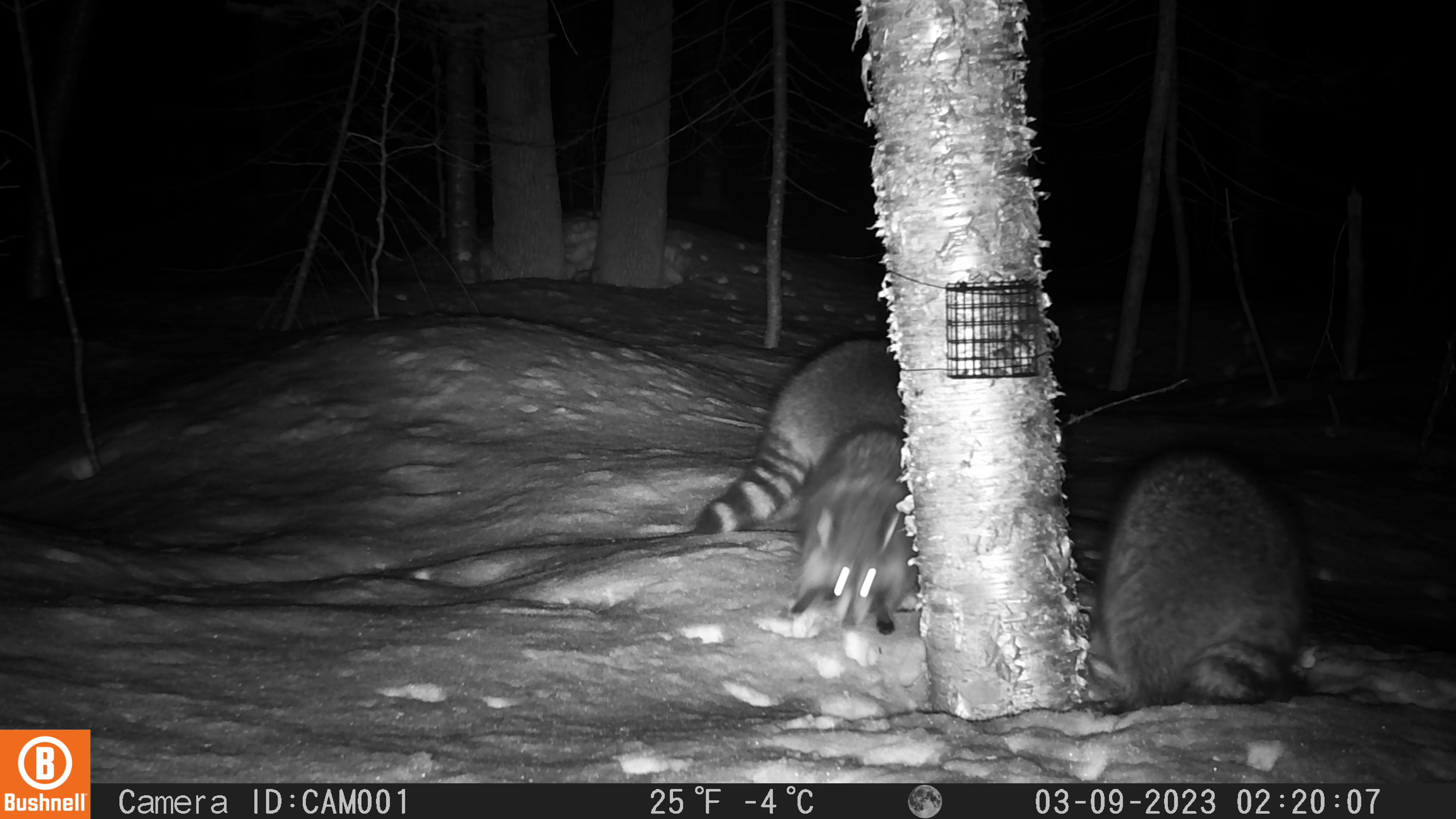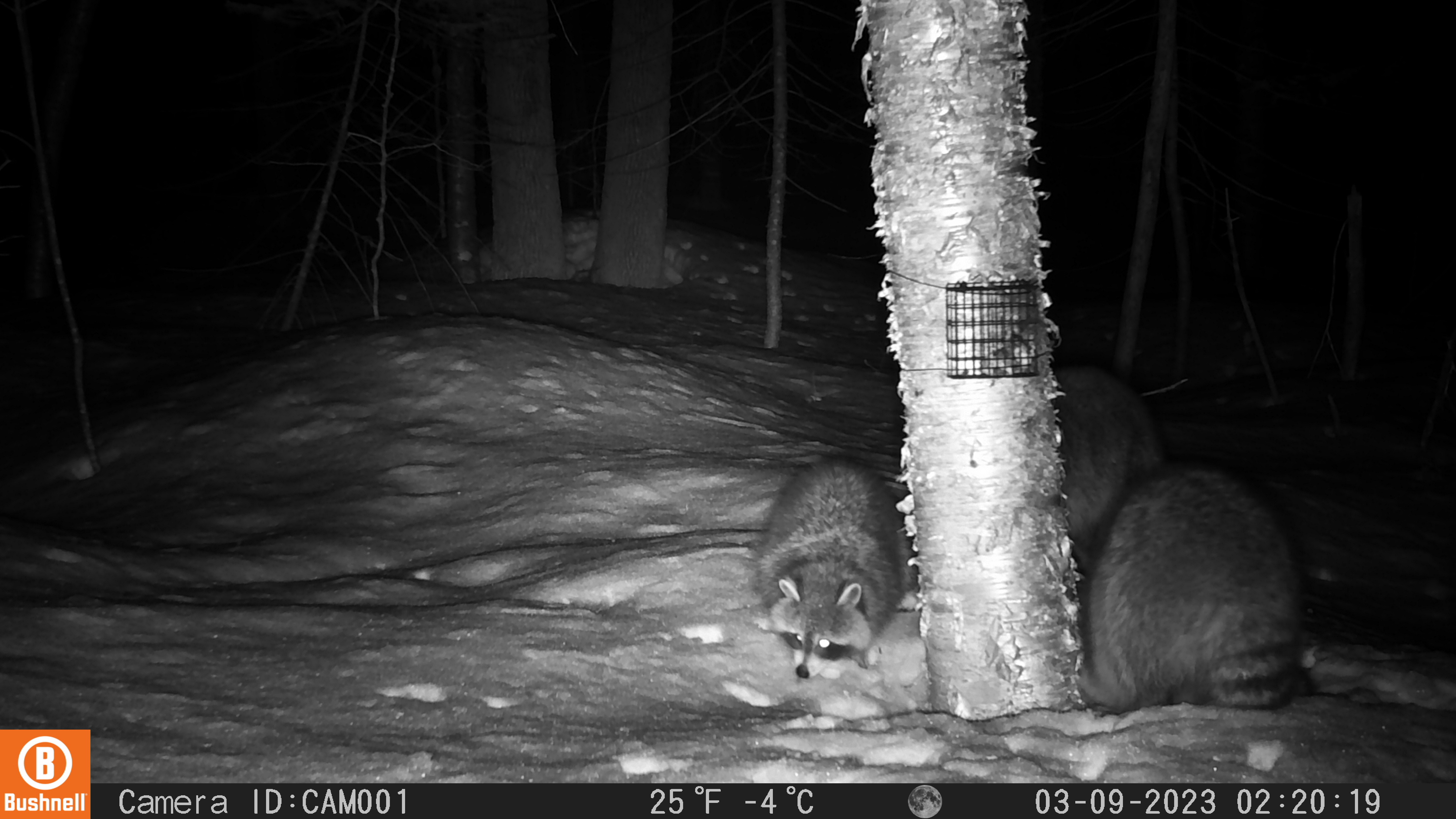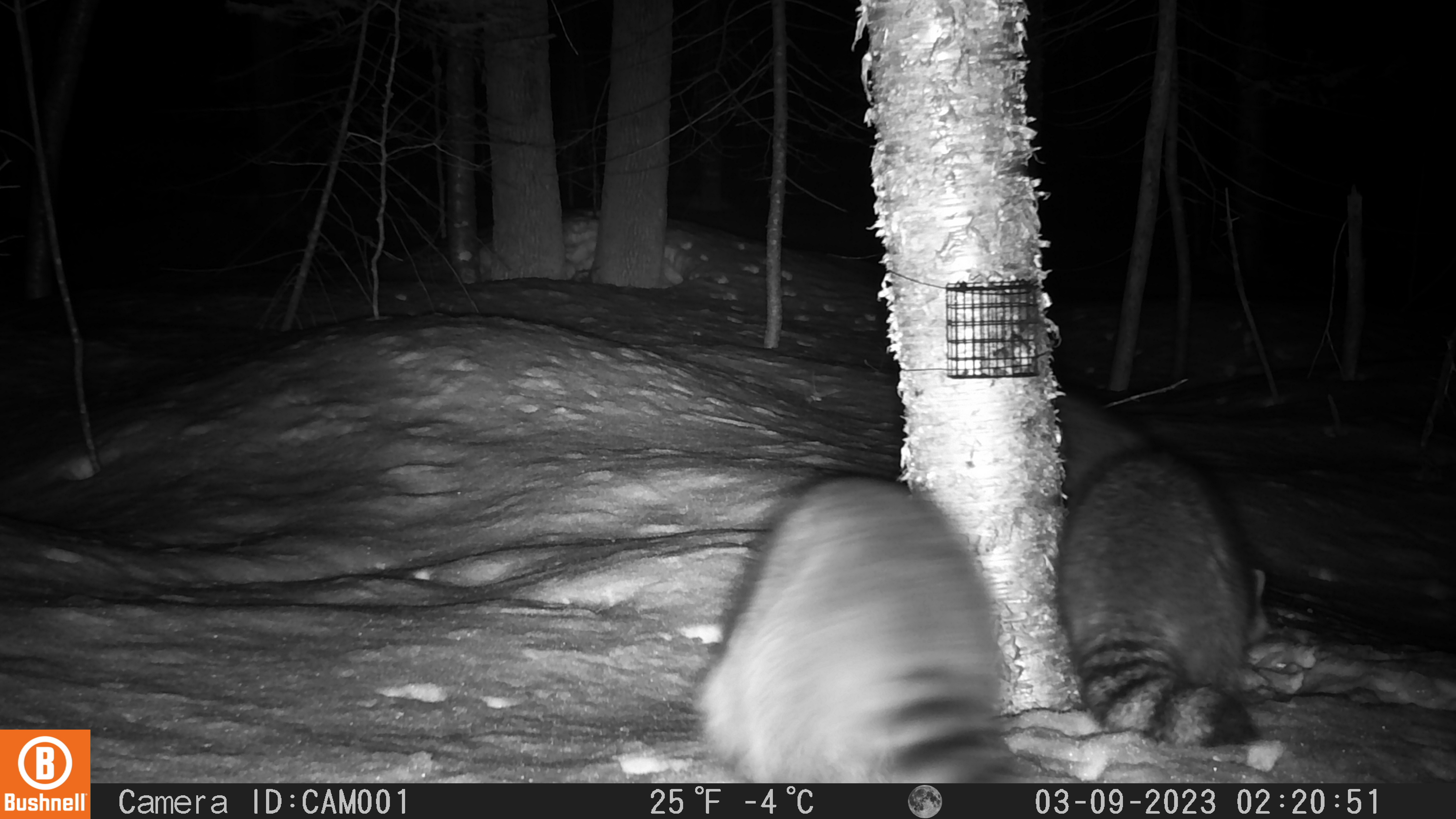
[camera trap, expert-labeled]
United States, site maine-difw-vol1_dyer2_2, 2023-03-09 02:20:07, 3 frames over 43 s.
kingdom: Animalia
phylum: Chordata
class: Mammalia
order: Carnivora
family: Procyonidae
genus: Procyon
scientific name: Procyon lotor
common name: raccoon